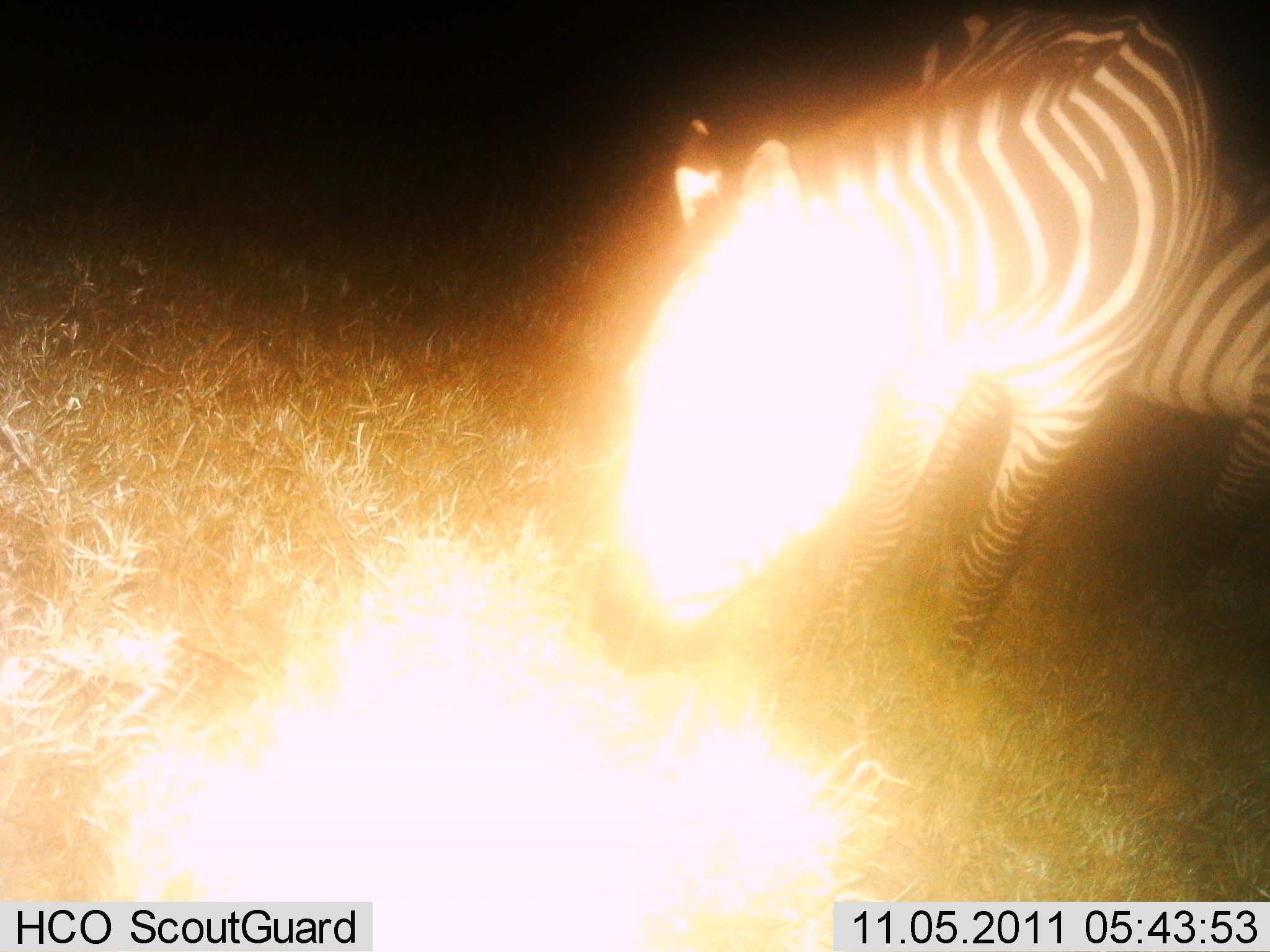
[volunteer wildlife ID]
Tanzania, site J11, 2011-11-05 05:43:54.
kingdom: Animalia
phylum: Chordata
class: Mammalia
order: Perissodactyla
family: Equidae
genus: Equus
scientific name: Equus quagga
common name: plains zebra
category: zebra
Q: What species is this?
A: Zebra (plains zebra) (Equus quagga).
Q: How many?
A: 1.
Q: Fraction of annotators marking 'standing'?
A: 62%.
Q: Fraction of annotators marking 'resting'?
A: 0%.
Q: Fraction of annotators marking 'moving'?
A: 23%.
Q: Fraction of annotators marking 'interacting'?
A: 15%.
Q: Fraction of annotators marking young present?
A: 0%.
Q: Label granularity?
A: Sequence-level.